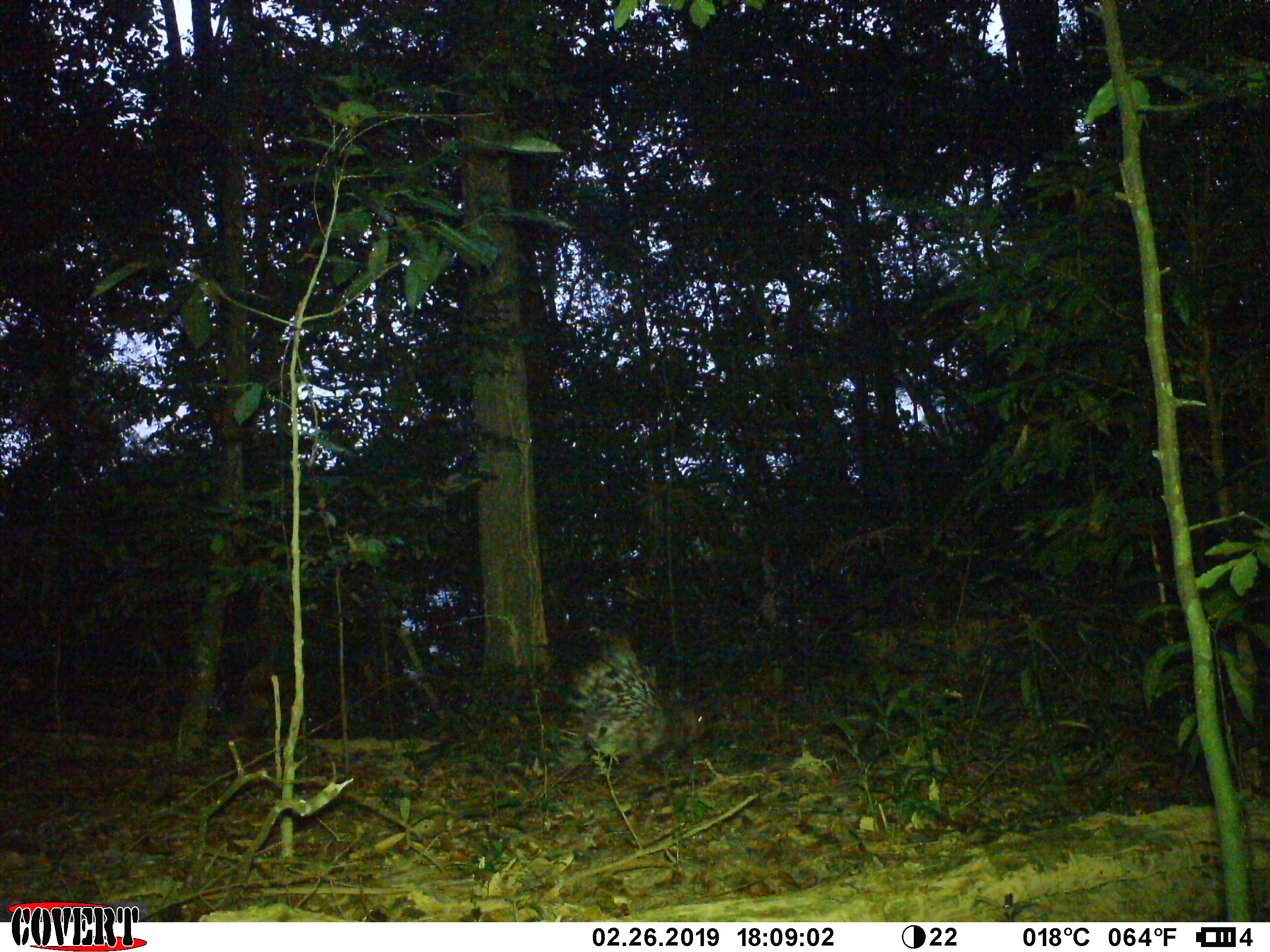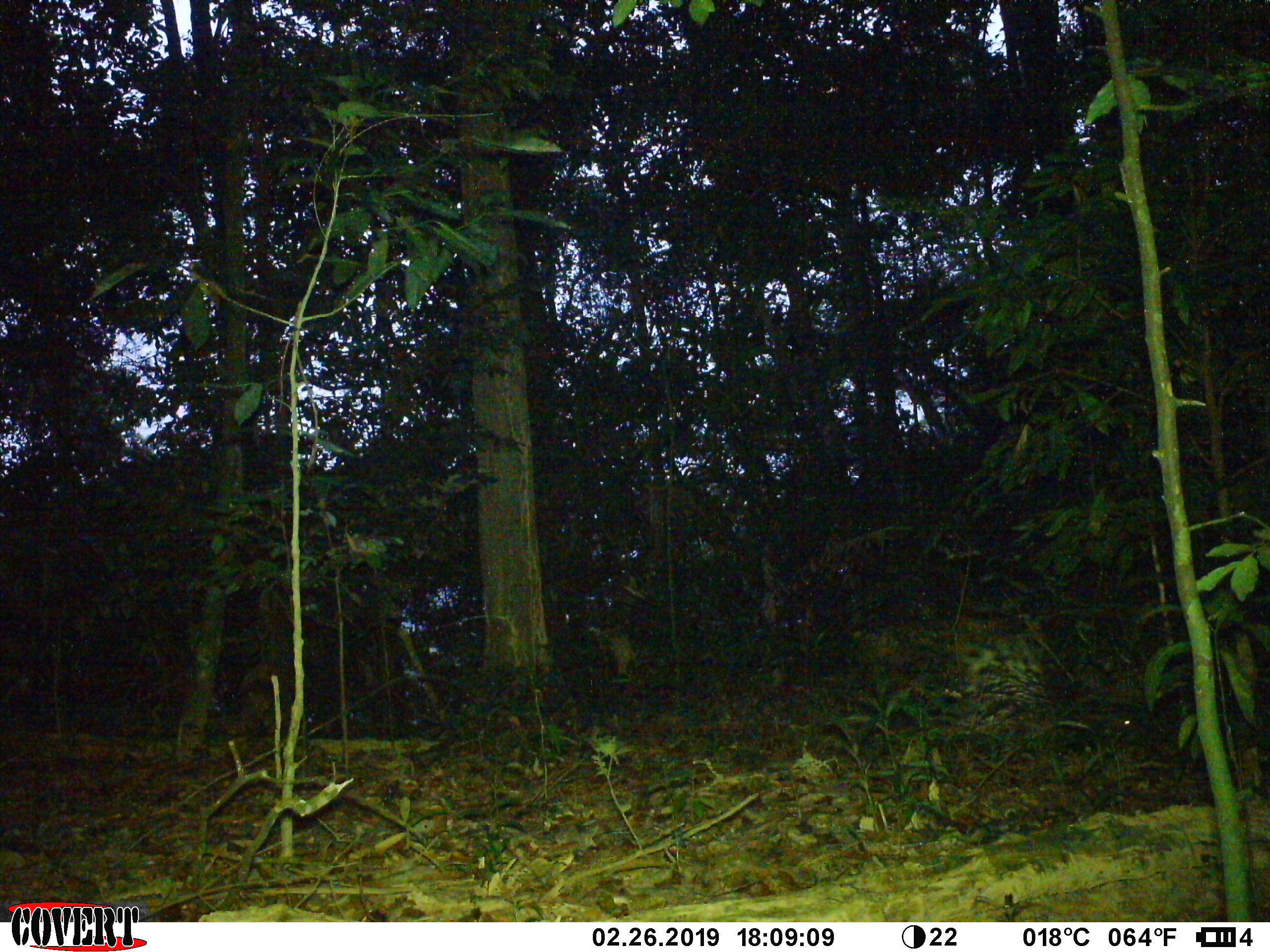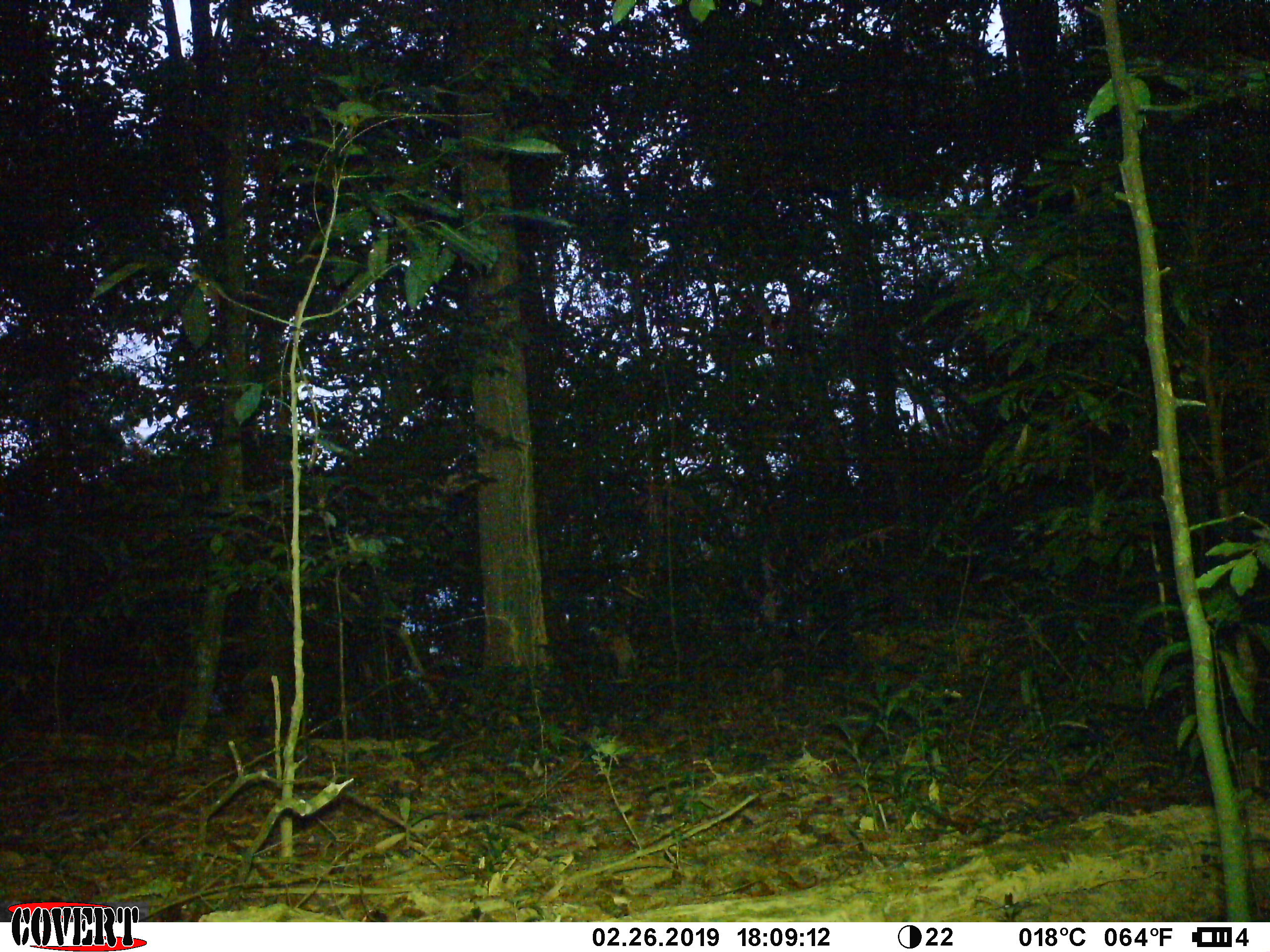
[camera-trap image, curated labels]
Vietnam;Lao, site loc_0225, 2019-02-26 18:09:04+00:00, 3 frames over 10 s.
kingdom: Animalia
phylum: Chordata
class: Mammalia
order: Rodentia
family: Hystricidae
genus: Hystrix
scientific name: Hystrix brachyura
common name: malayan porcupine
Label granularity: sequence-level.